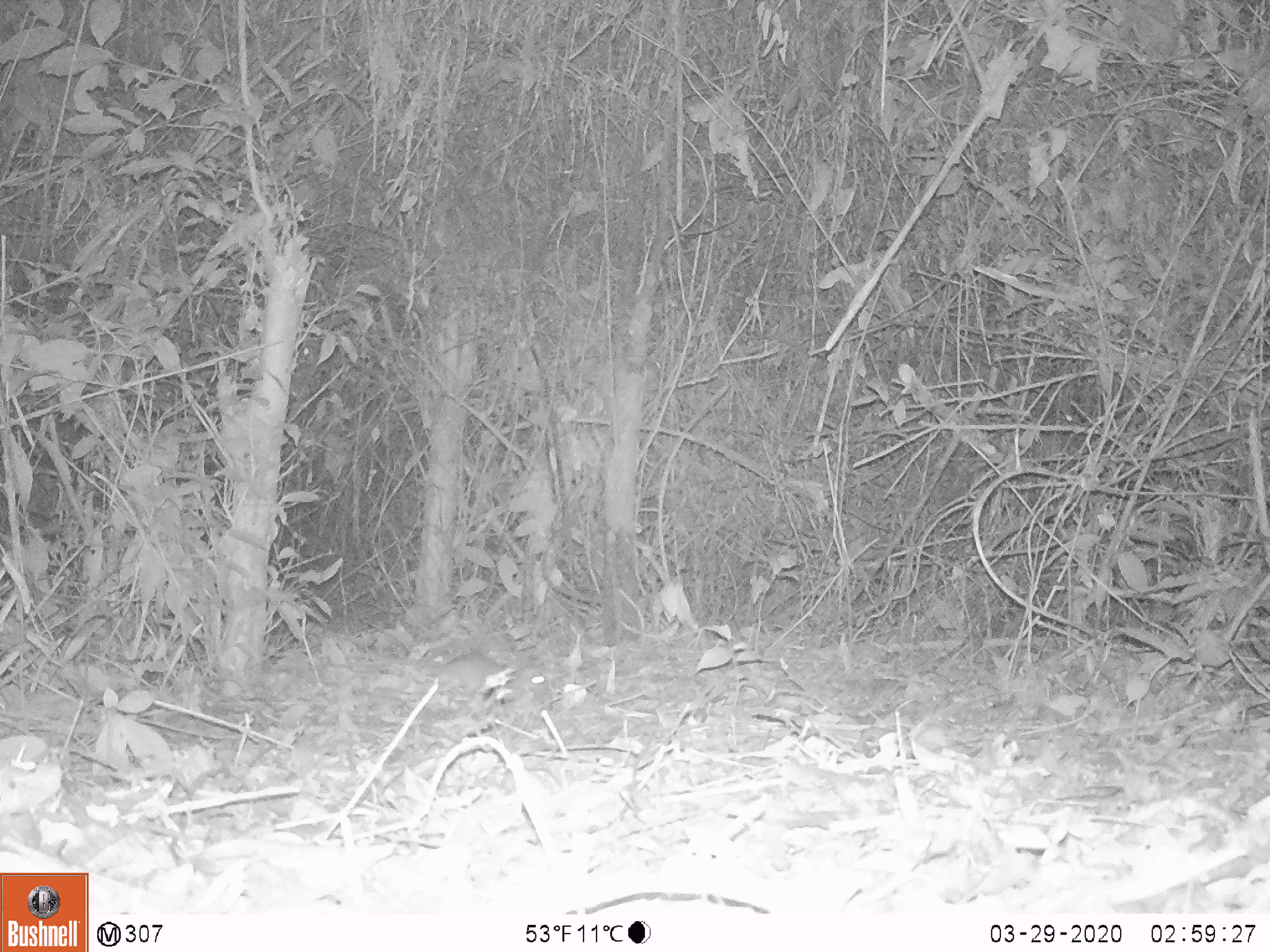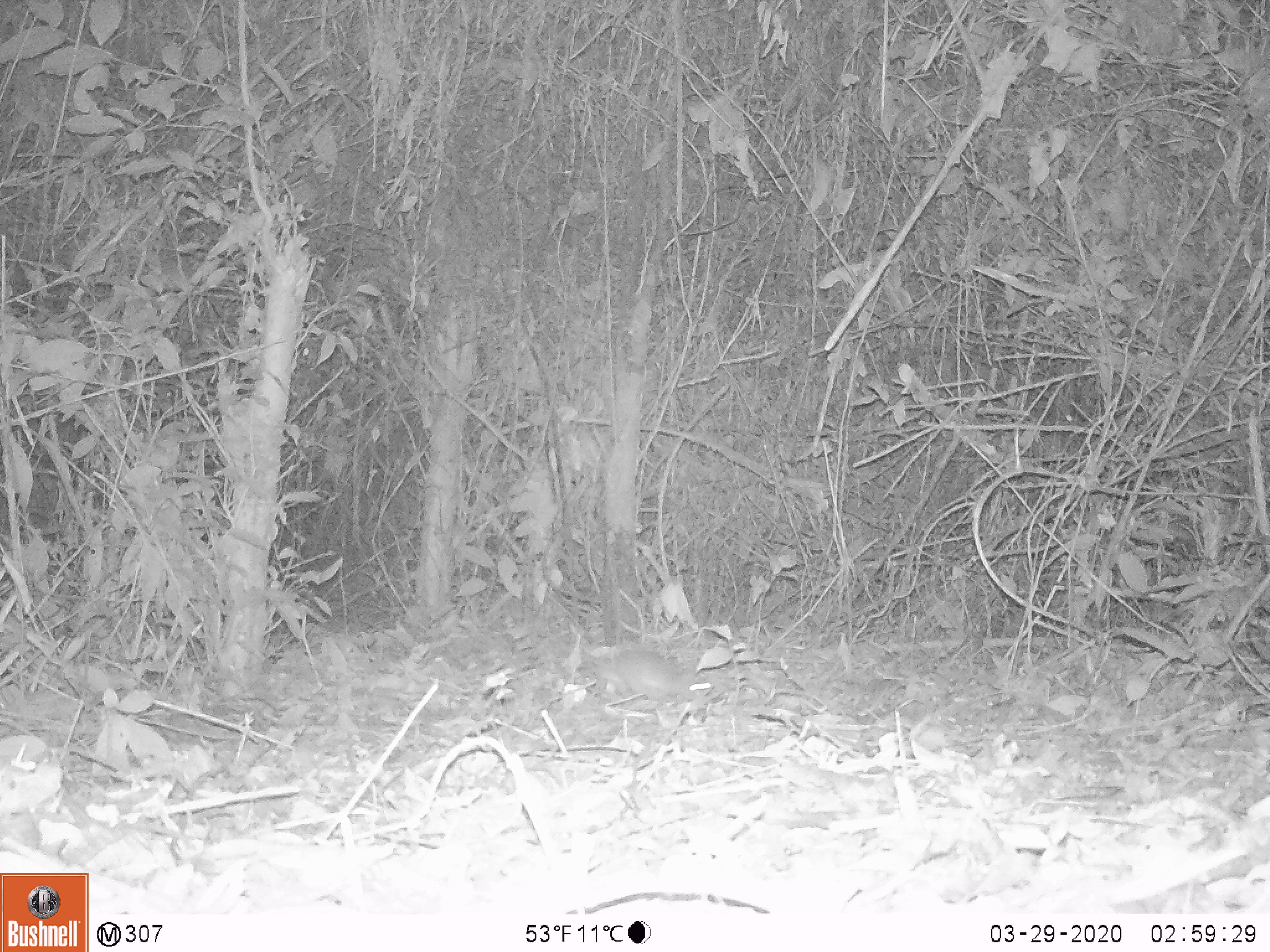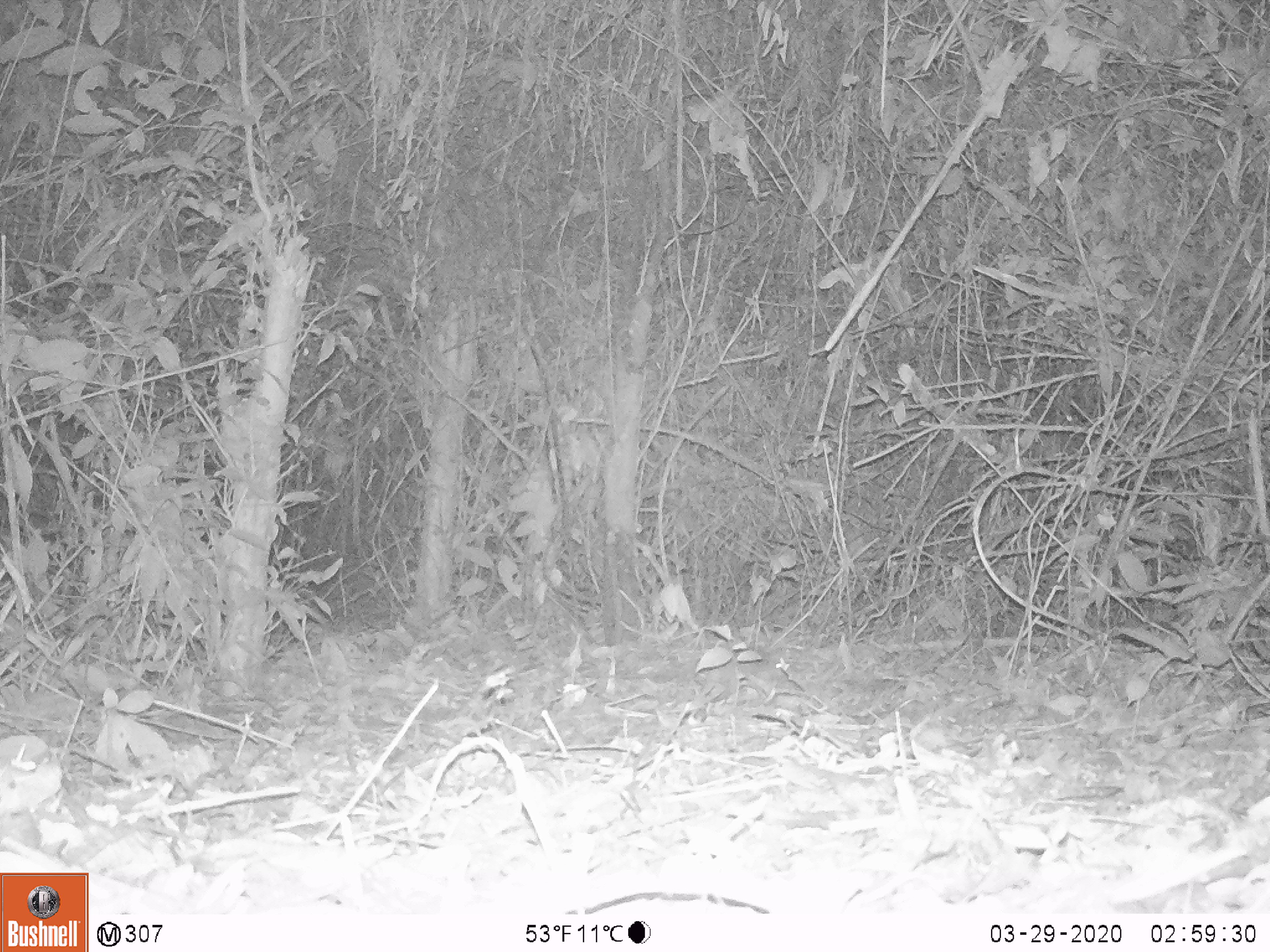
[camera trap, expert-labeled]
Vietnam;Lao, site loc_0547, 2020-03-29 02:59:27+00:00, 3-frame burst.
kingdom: Animalia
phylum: Chordata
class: Mammalia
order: Rodentia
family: Muridae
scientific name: Muridae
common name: old-world mice and rats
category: unidentified murid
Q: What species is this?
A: Unidentified murid (old-world mice and rats) (Muridae).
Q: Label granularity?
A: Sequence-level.